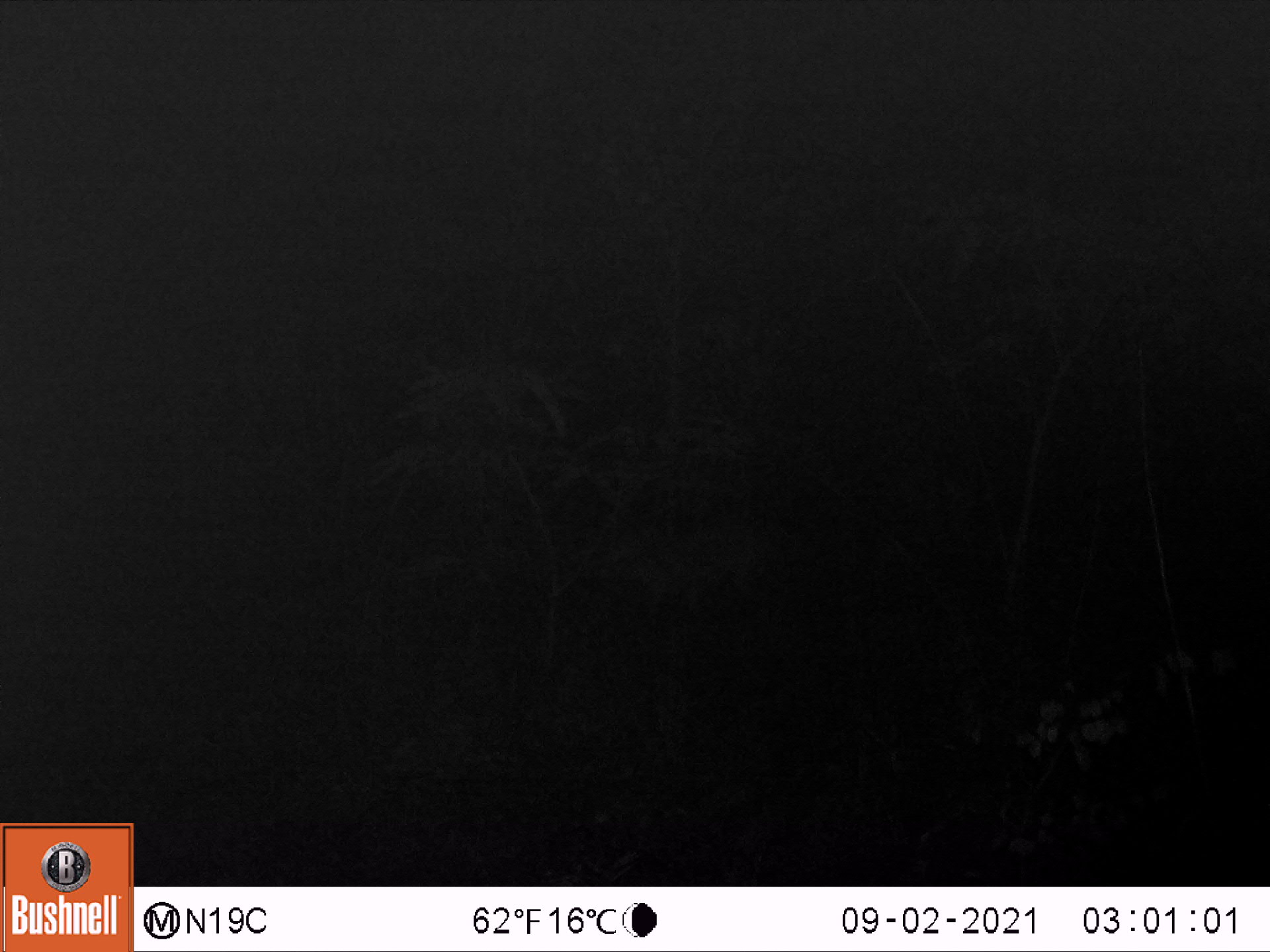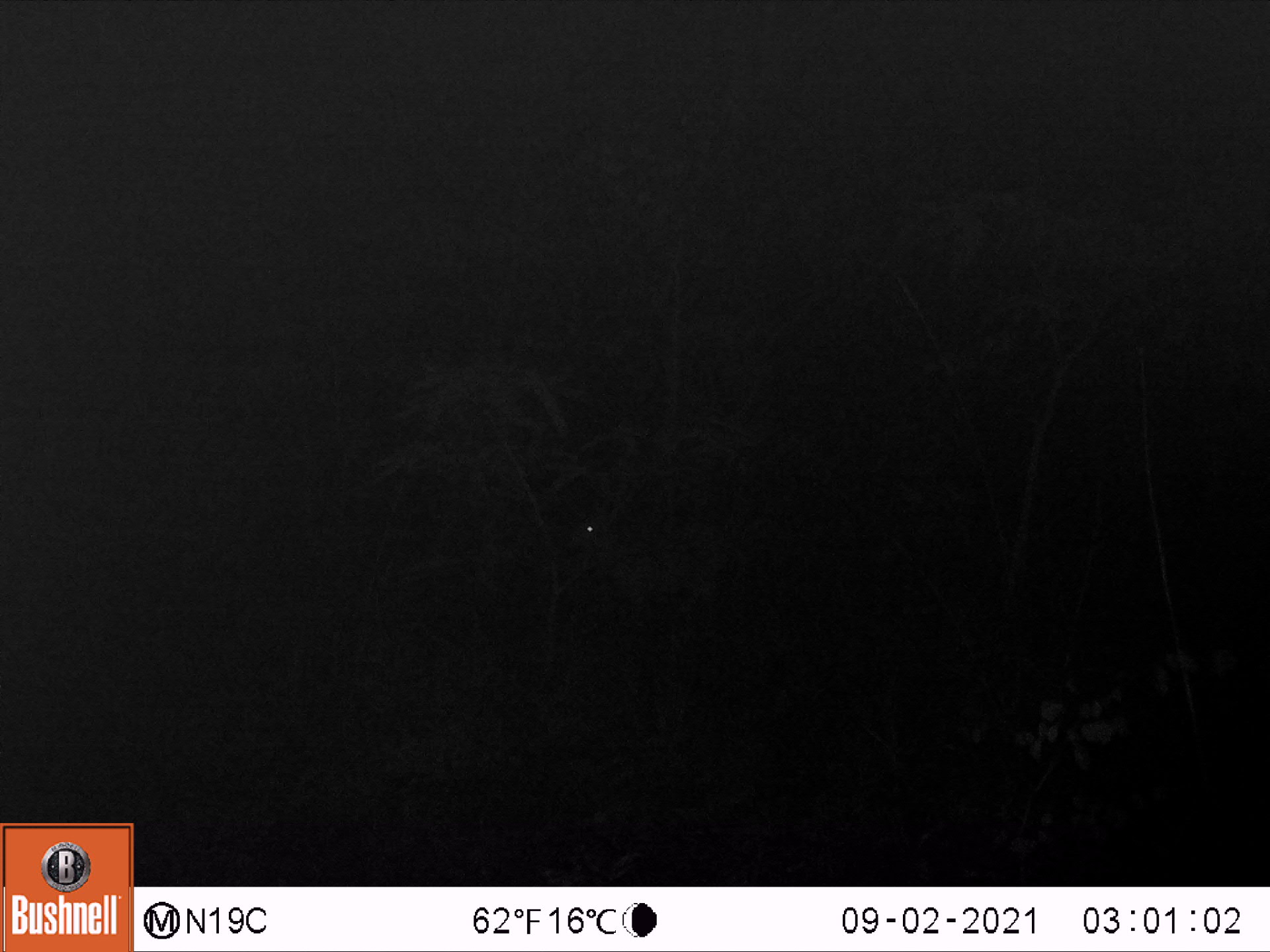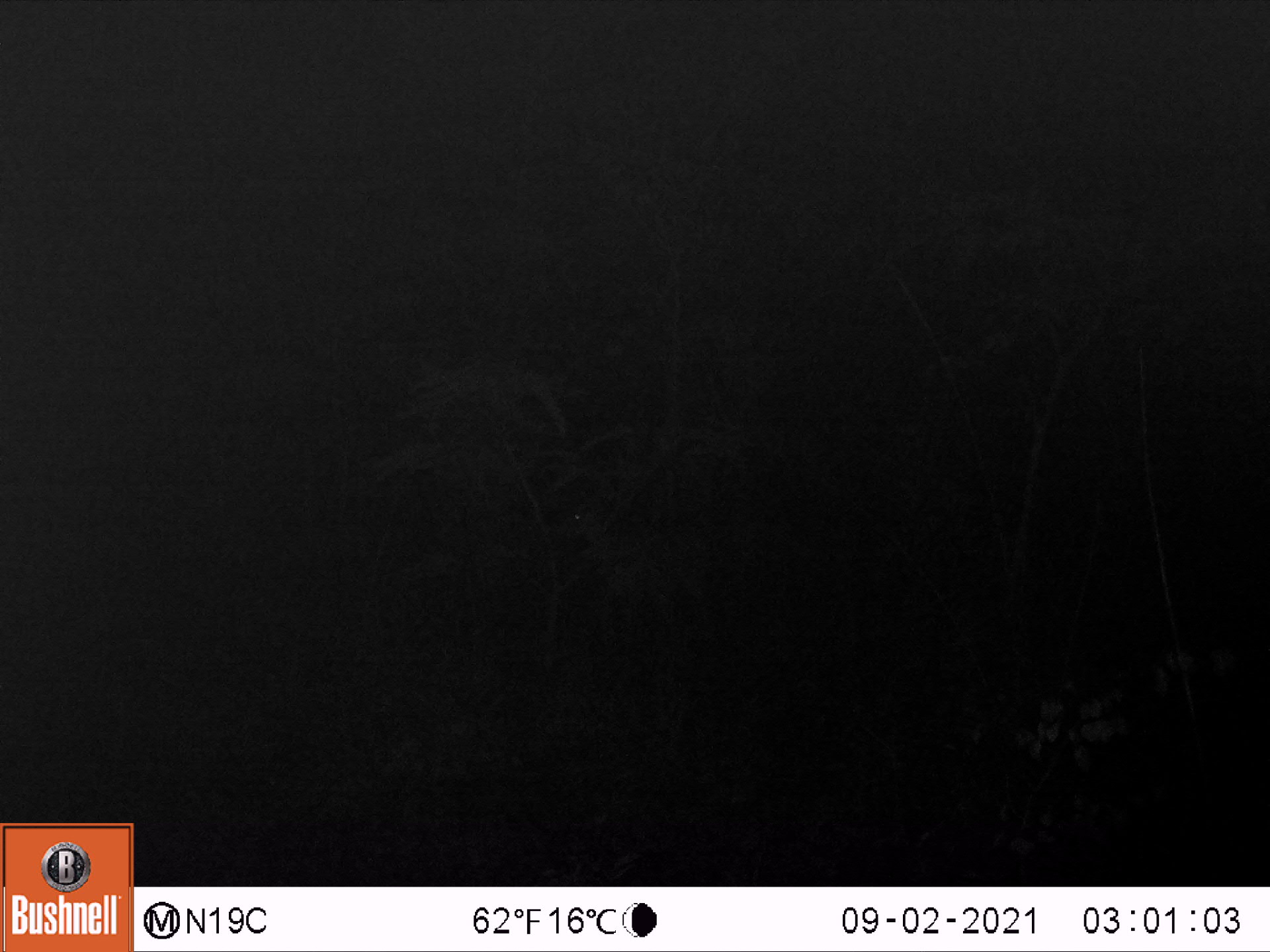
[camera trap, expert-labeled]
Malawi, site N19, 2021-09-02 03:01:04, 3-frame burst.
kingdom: Animalia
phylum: Chordata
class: Mammalia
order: Artiodactyla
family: Bovidae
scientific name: Antilopinae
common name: small antelope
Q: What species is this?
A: Small antelope (Antilopinae).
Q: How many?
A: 1.